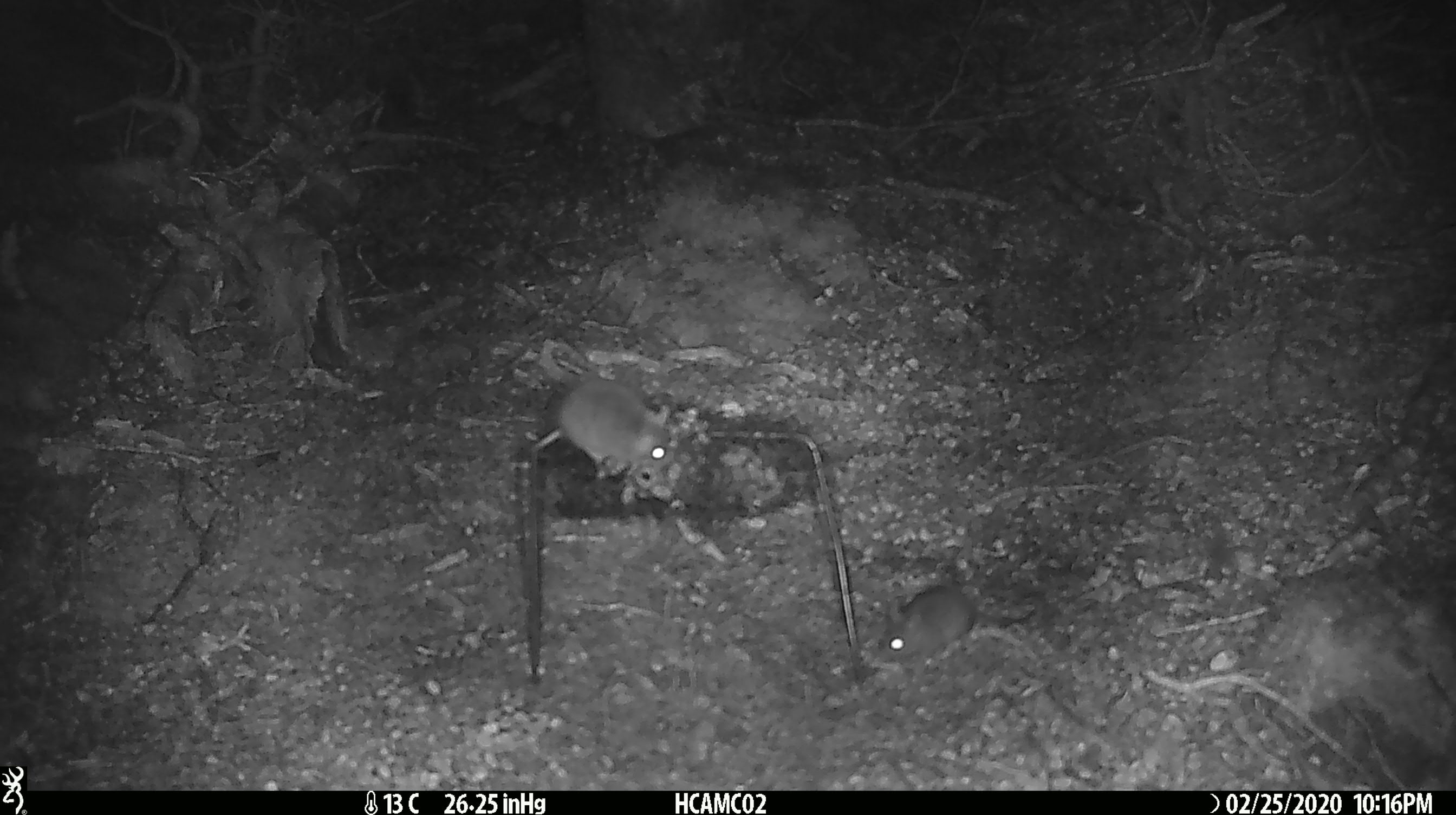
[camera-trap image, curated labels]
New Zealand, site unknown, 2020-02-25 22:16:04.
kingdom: Animalia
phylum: Chordata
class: Mammalia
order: Rodentia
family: Muridae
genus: Mus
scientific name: Mus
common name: mouse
Mouse (Mus).